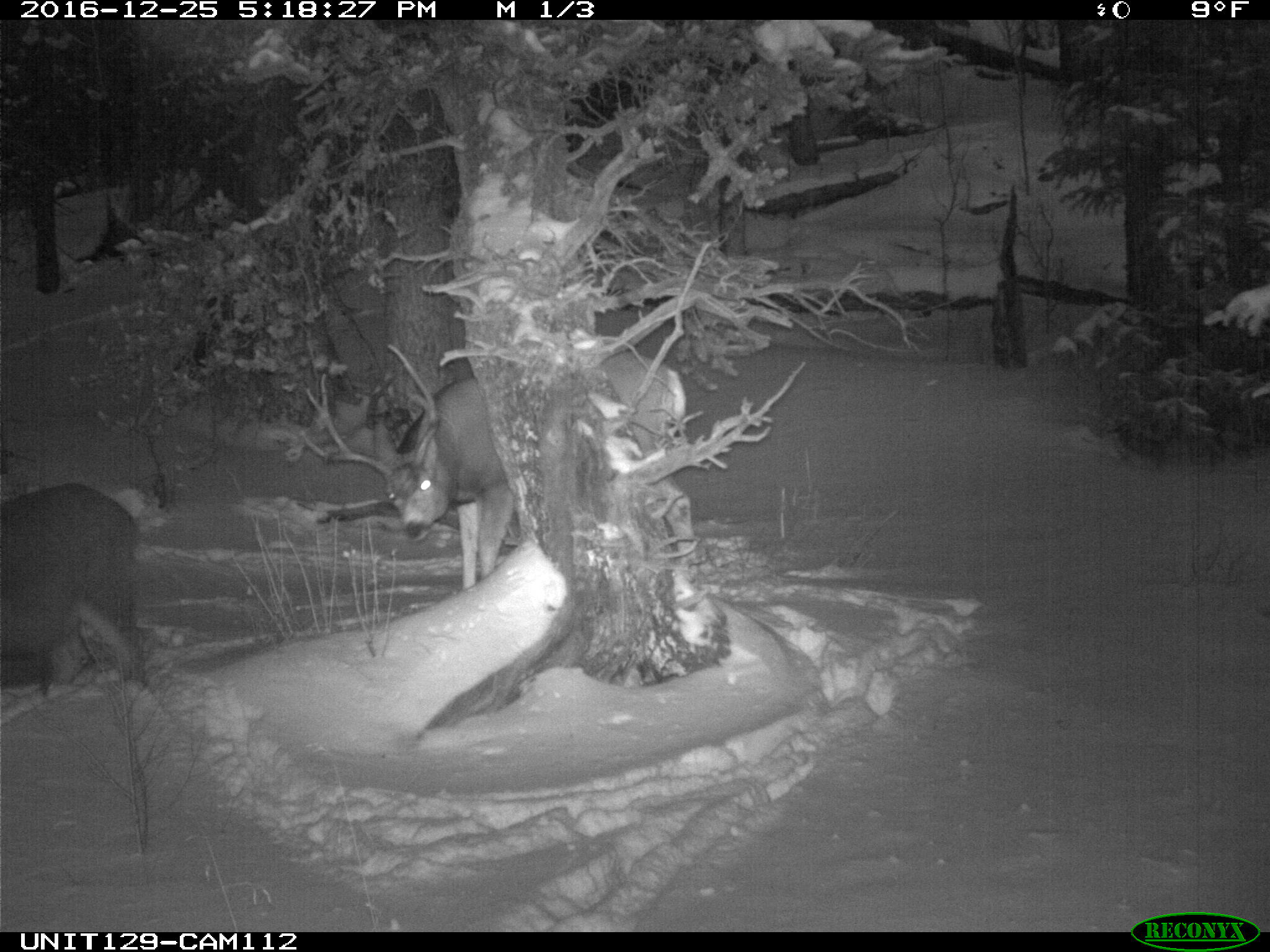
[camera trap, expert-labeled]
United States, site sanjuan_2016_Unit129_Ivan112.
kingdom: Animalia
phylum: Chordata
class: Mammalia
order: Artiodactyla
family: Cervidae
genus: Odocoileus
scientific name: Odocoileus hemionus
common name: mule deer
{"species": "Odocoileus hemionus (mule deer)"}